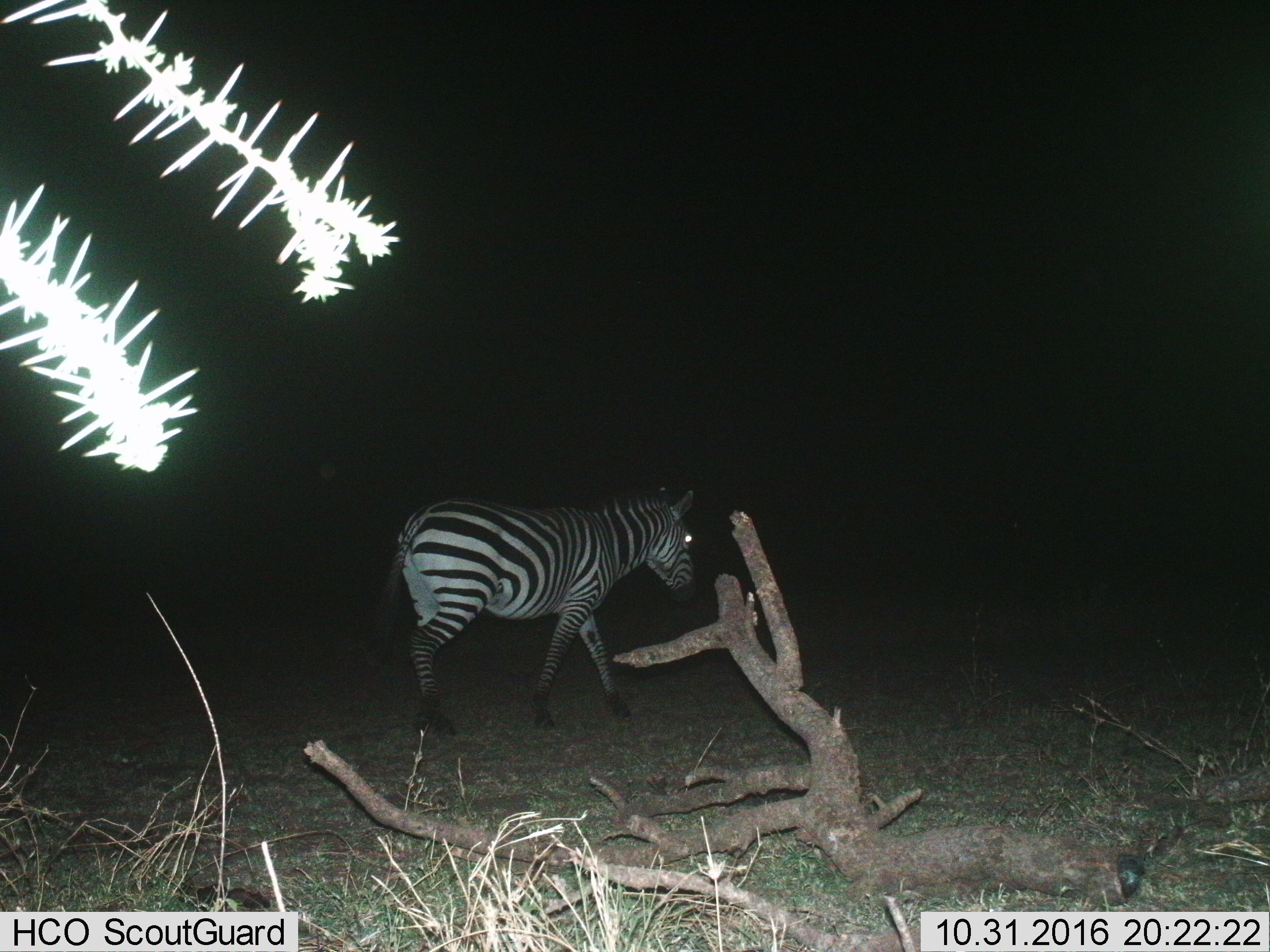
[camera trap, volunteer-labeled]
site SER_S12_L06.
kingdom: Animalia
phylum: Chordata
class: Mammalia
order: Perissodactyla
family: Equidae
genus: Equus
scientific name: Equus quagga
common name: plains zebra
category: zebraplains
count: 1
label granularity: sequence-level